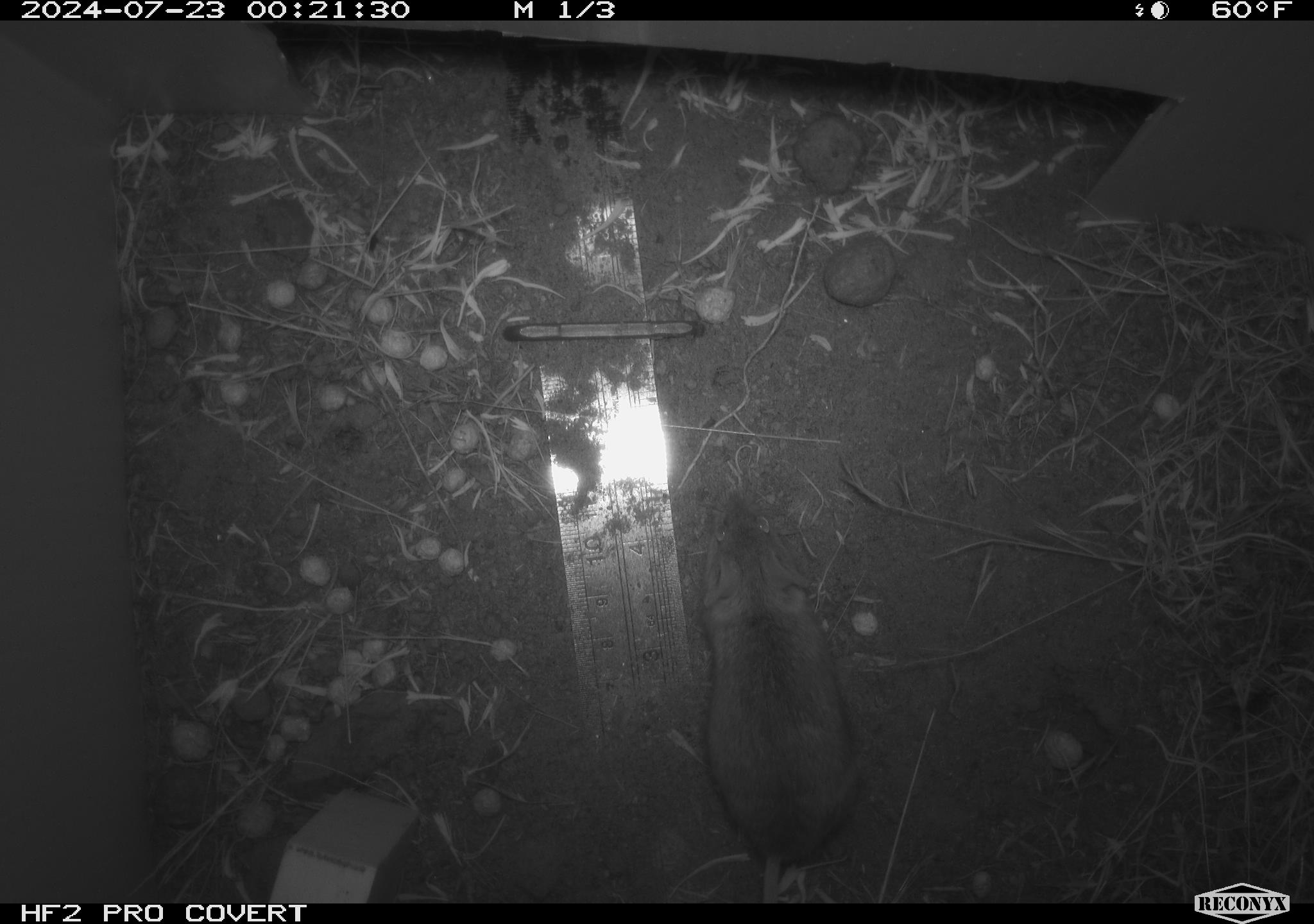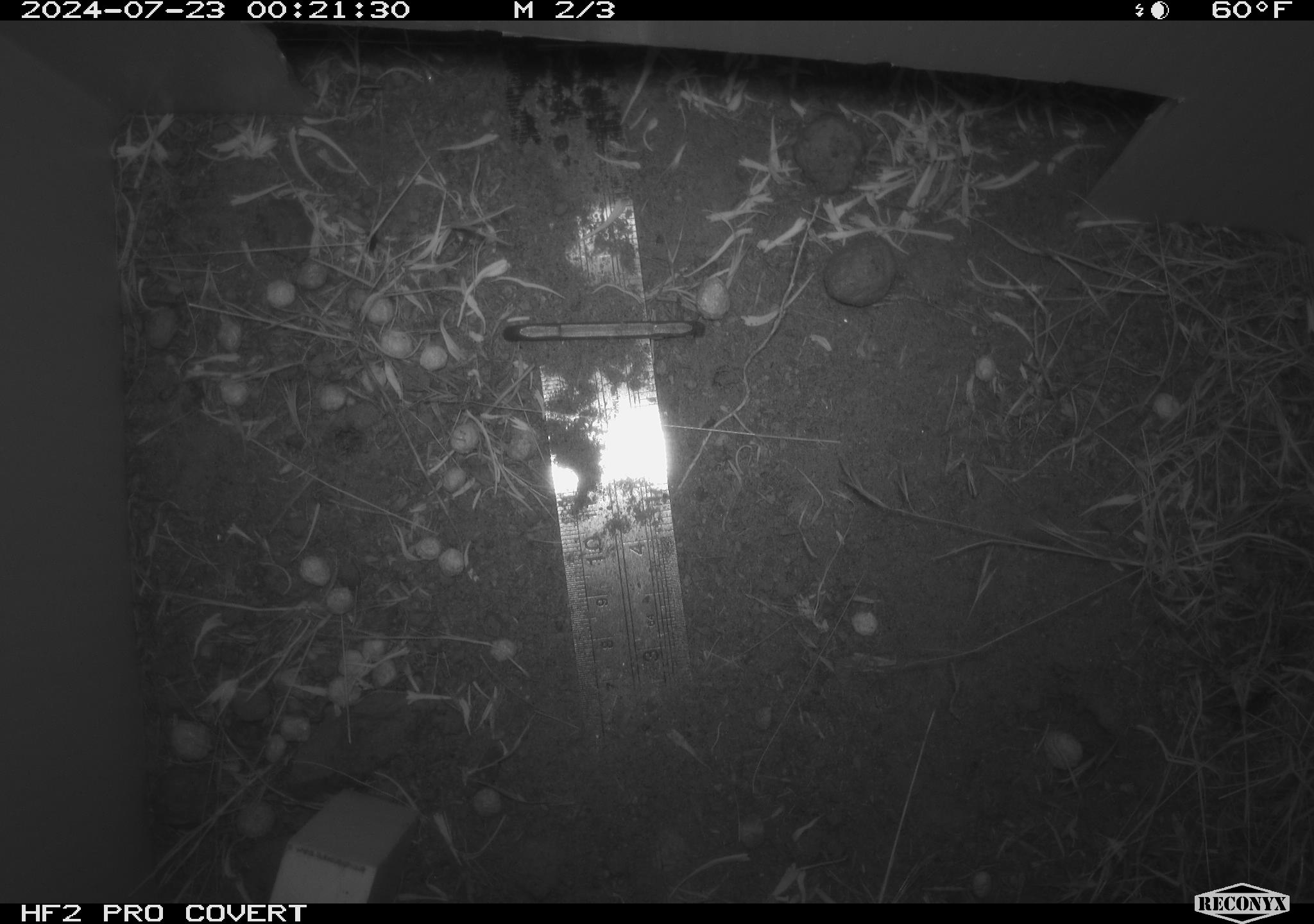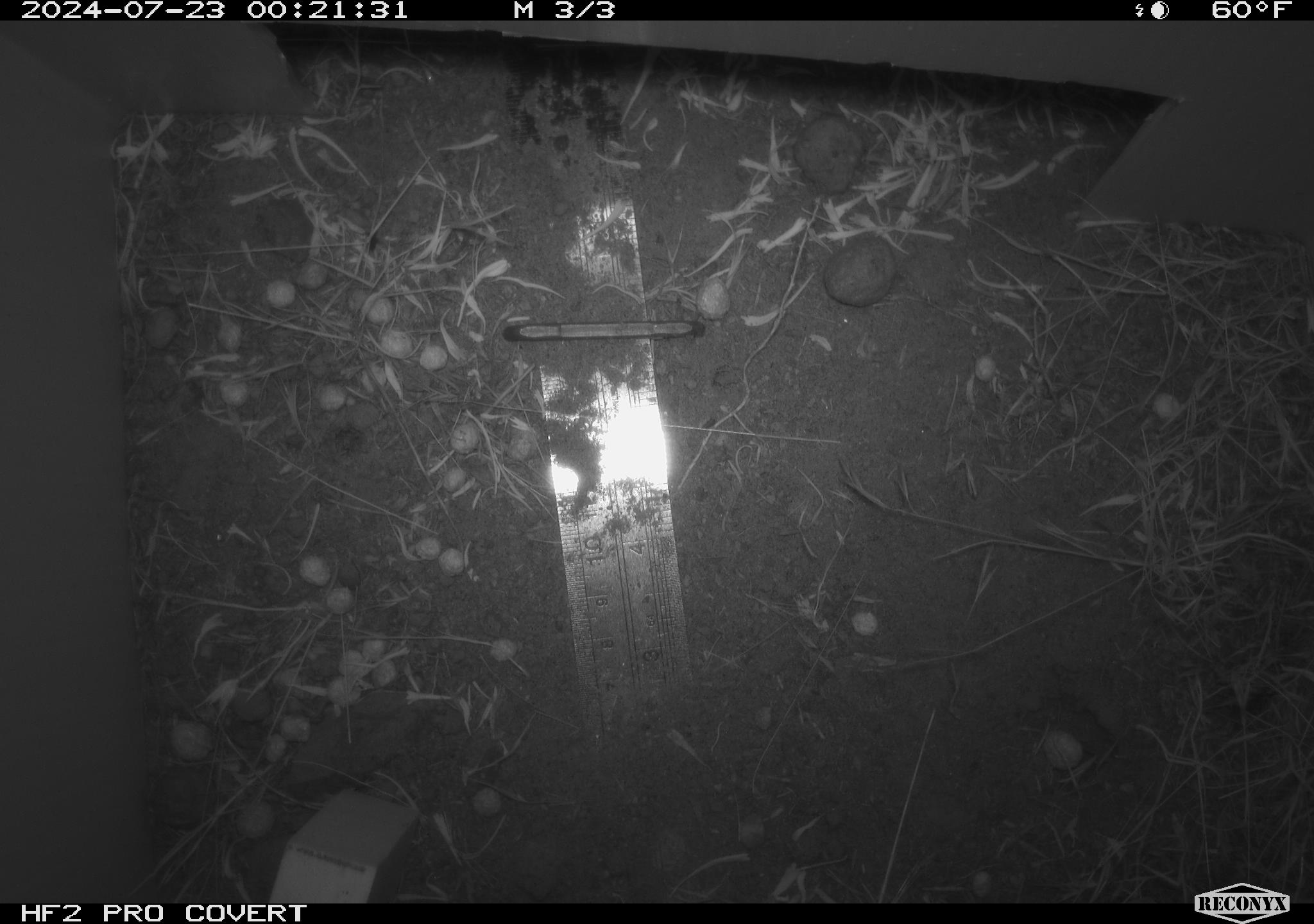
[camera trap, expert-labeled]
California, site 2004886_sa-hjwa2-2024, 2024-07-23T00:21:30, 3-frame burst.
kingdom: Animalia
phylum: Chordata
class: Mammalia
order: Rodentia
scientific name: Rodentia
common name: rodent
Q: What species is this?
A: Rodent (Rodentia).